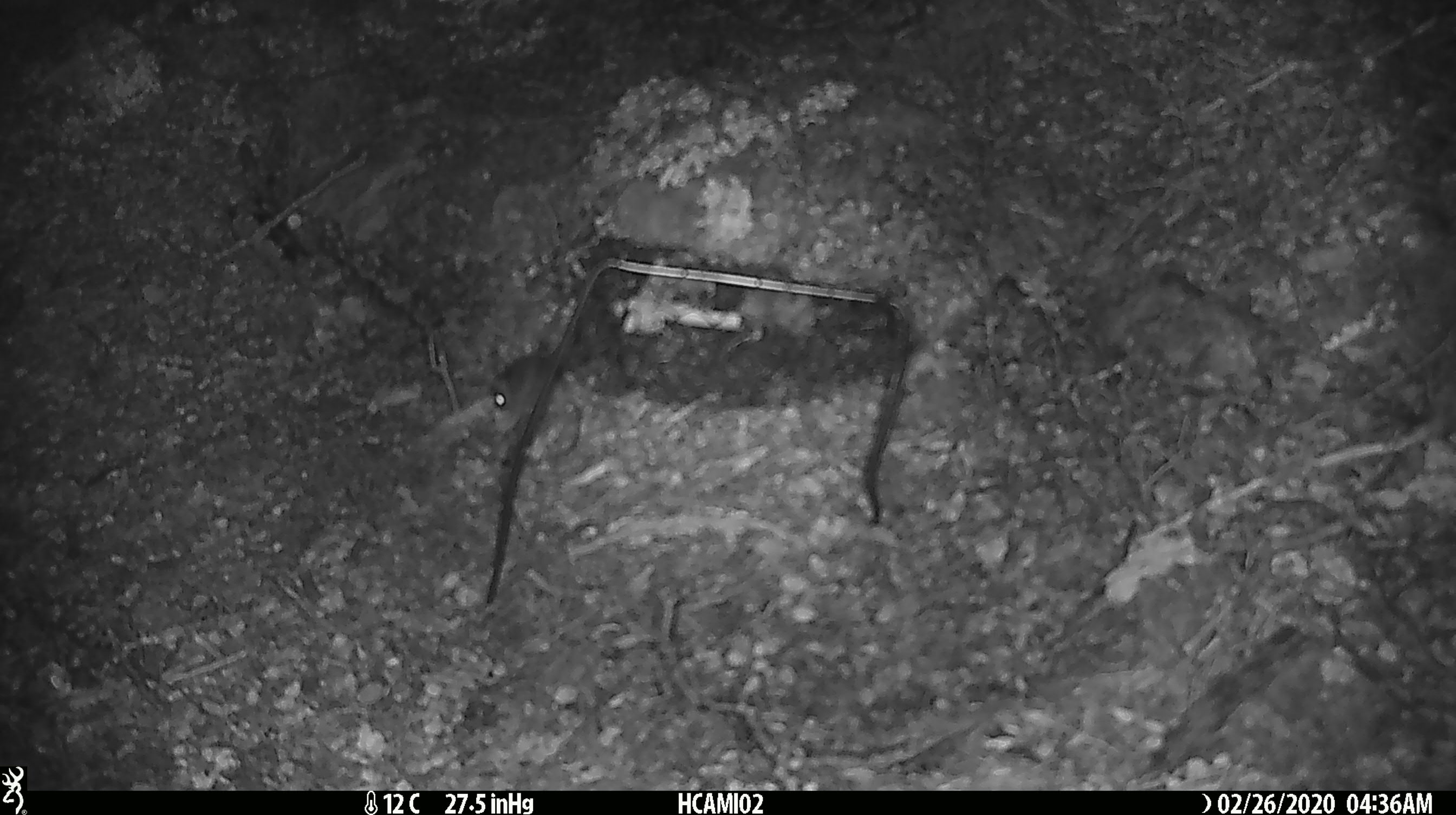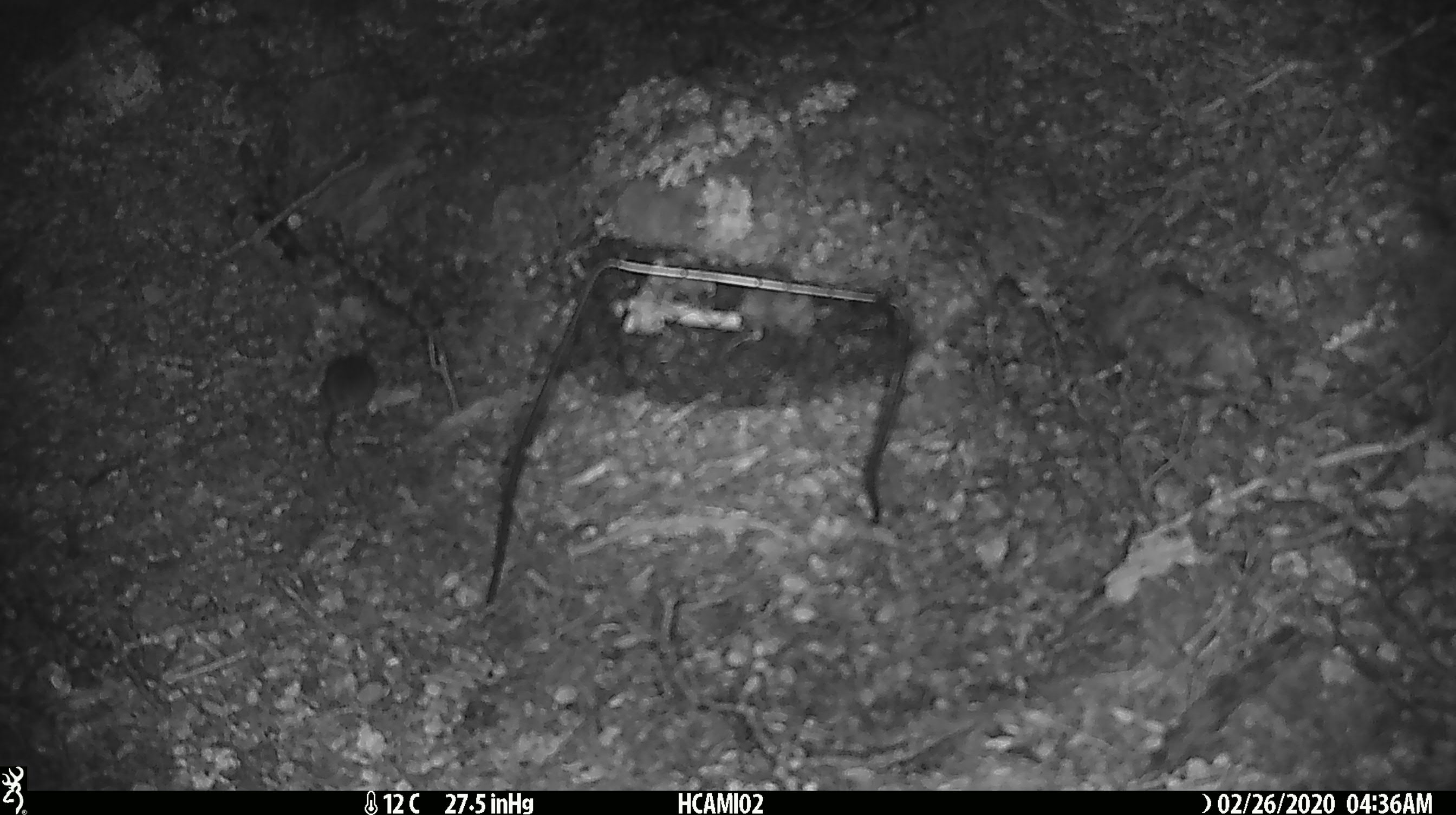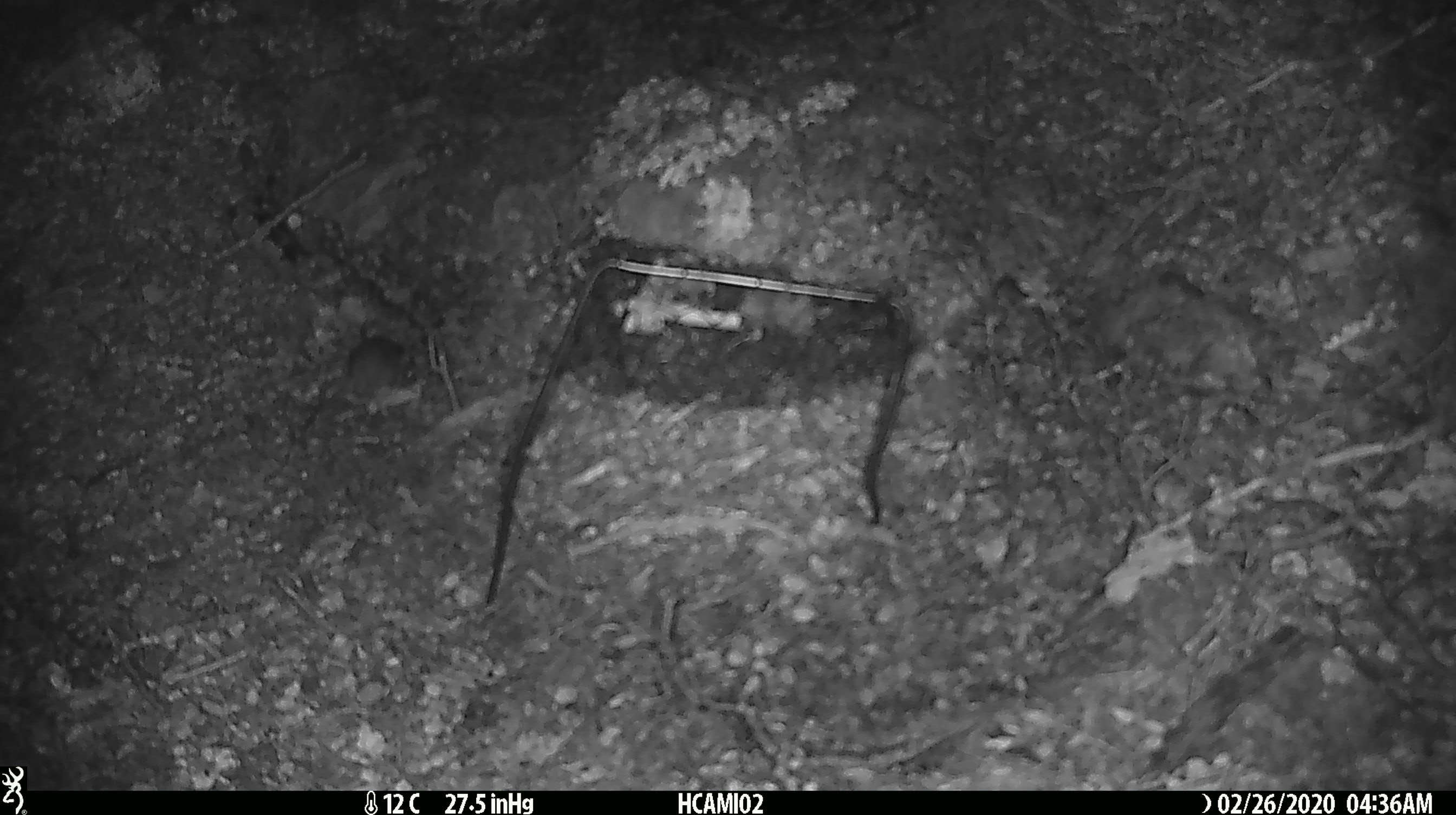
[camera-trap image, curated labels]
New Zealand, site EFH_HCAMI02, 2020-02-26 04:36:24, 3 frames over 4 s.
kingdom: Animalia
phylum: Chordata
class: Mammalia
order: Rodentia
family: Muridae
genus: Mus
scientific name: Mus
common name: mouse